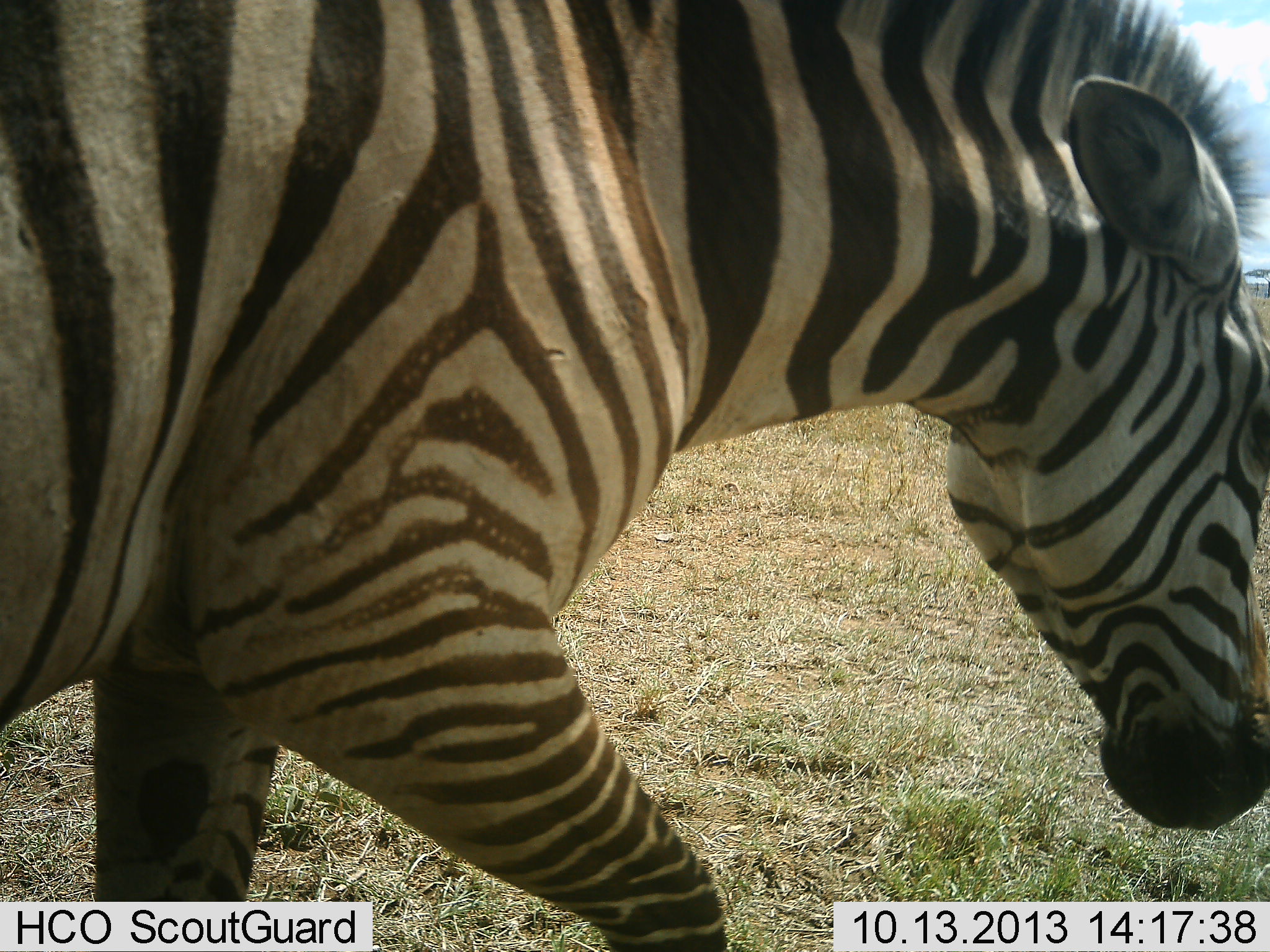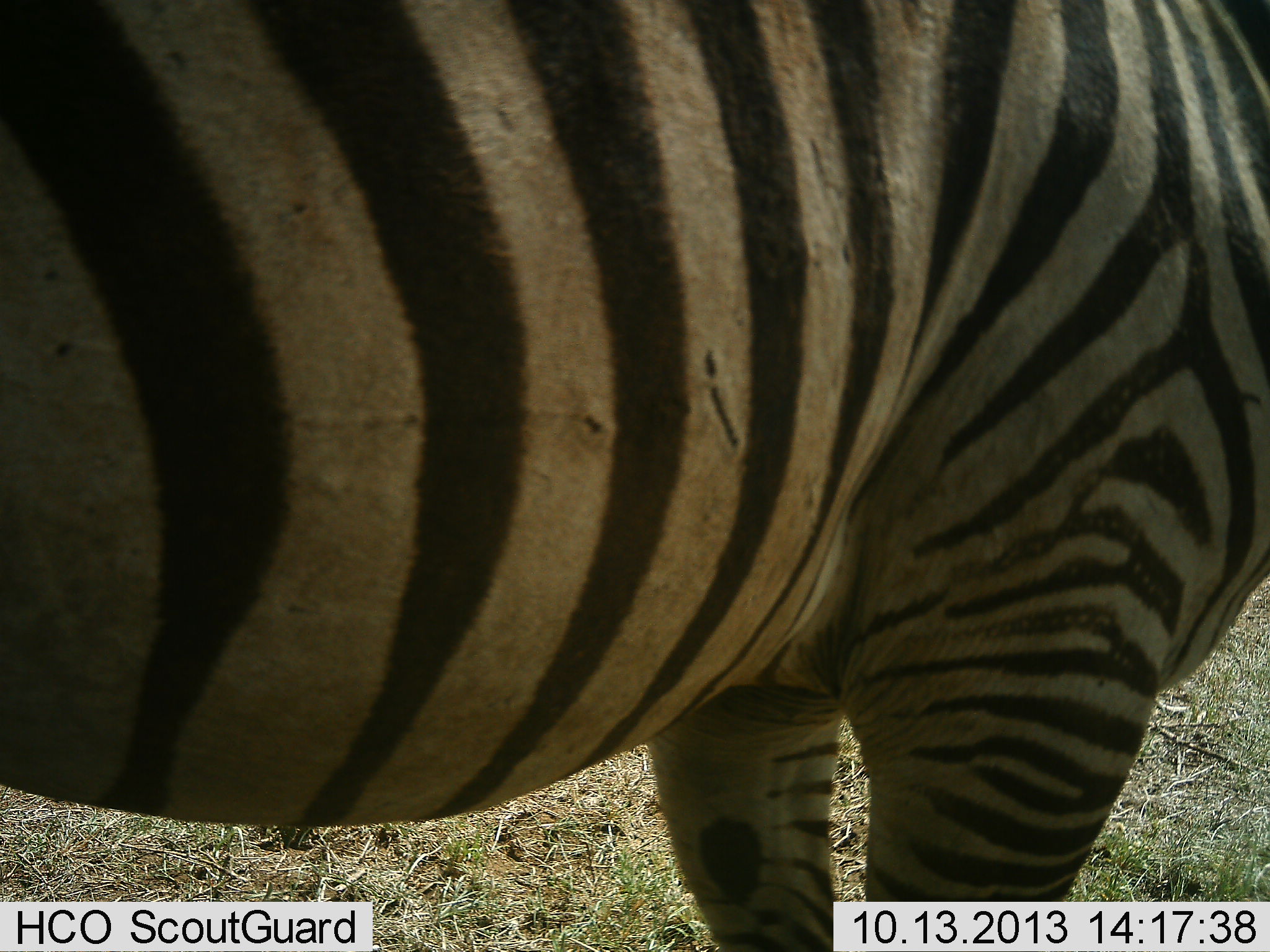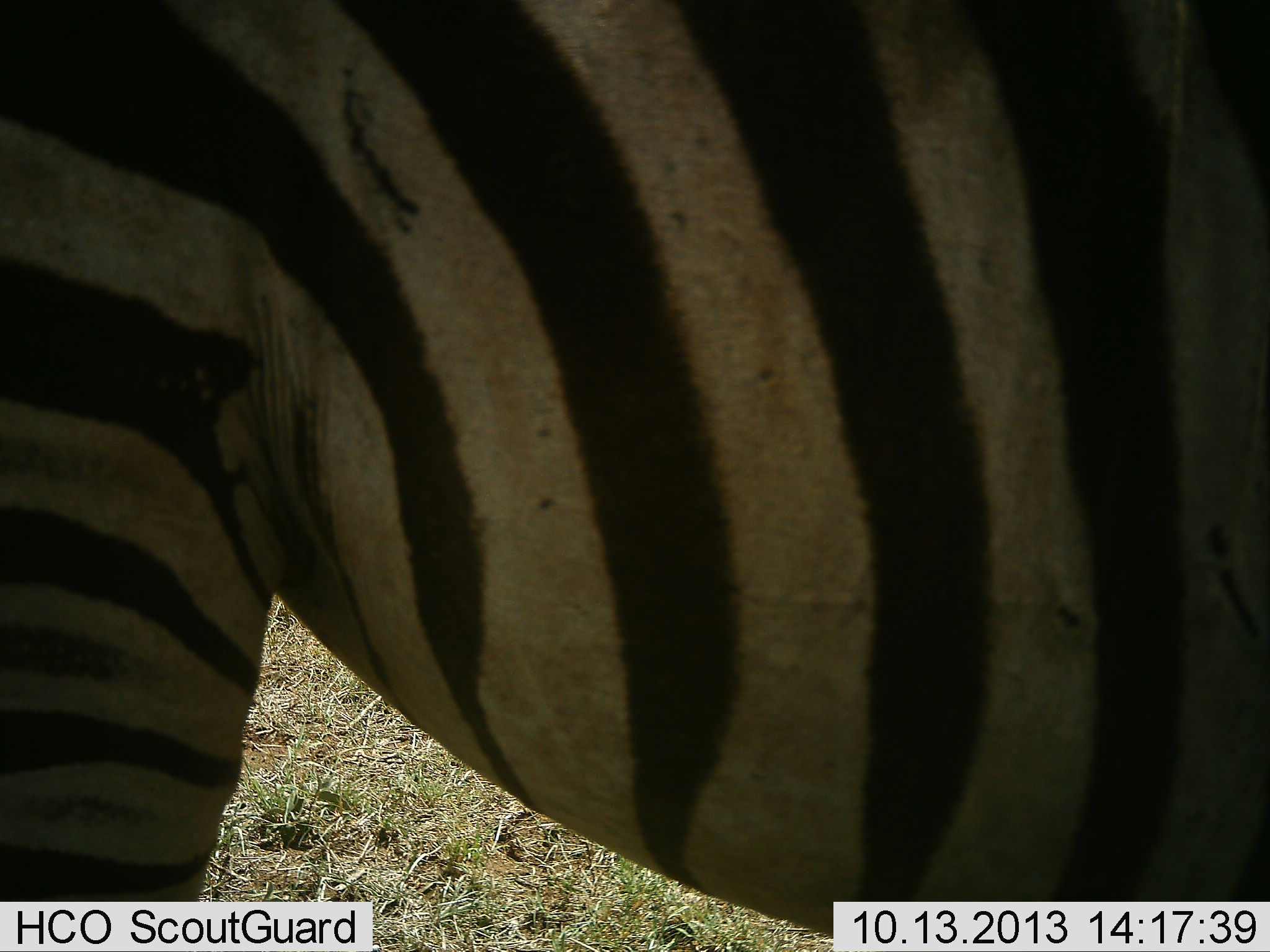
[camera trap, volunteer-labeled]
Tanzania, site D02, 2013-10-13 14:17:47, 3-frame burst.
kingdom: Animalia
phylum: Chordata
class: Mammalia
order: Perissodactyla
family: Equidae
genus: Equus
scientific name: Equus quagga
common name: plains zebra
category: zebra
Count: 1.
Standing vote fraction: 50%.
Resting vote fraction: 0%.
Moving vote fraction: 47%.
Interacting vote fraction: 0%.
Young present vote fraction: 0%.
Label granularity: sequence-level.